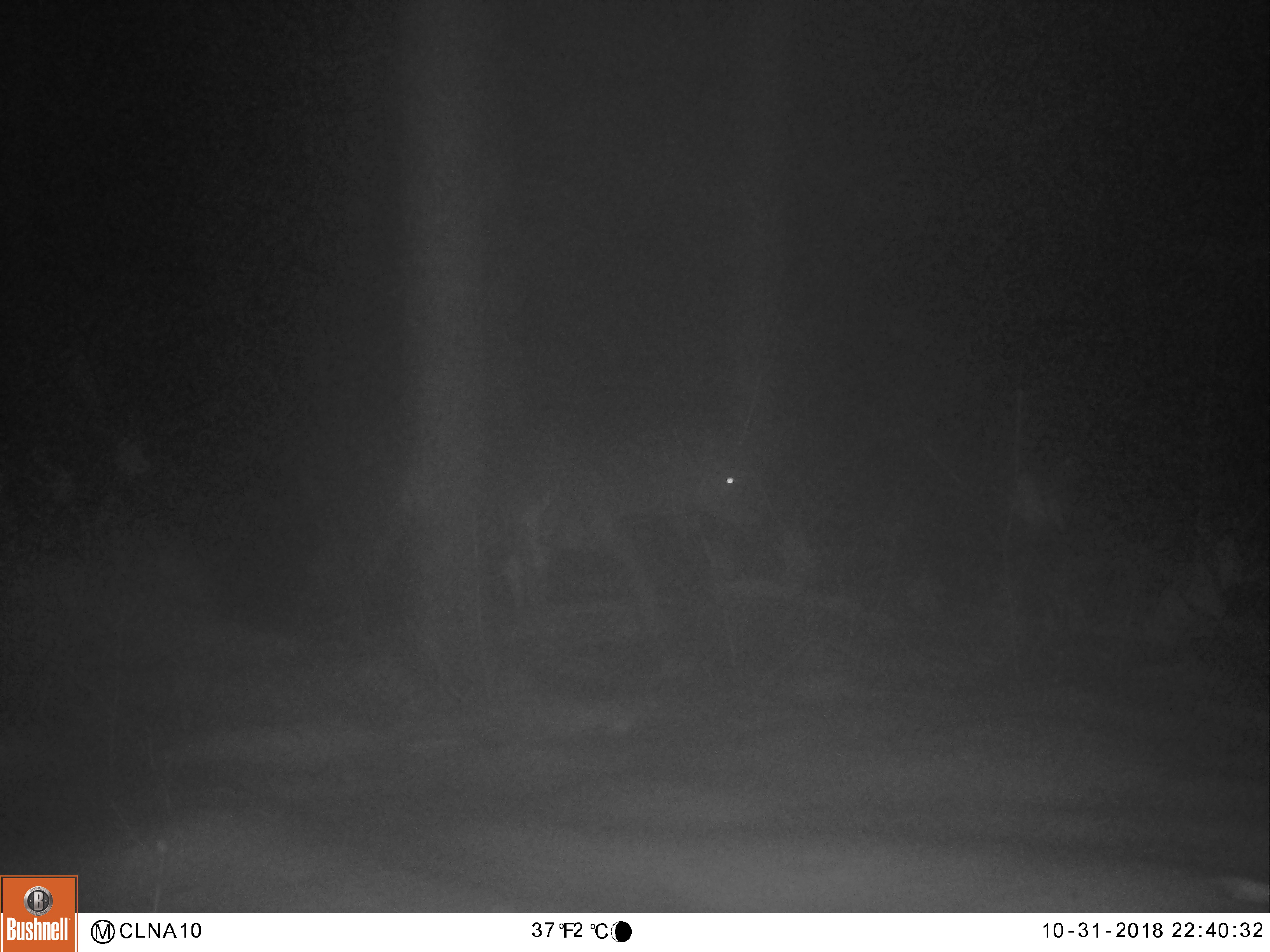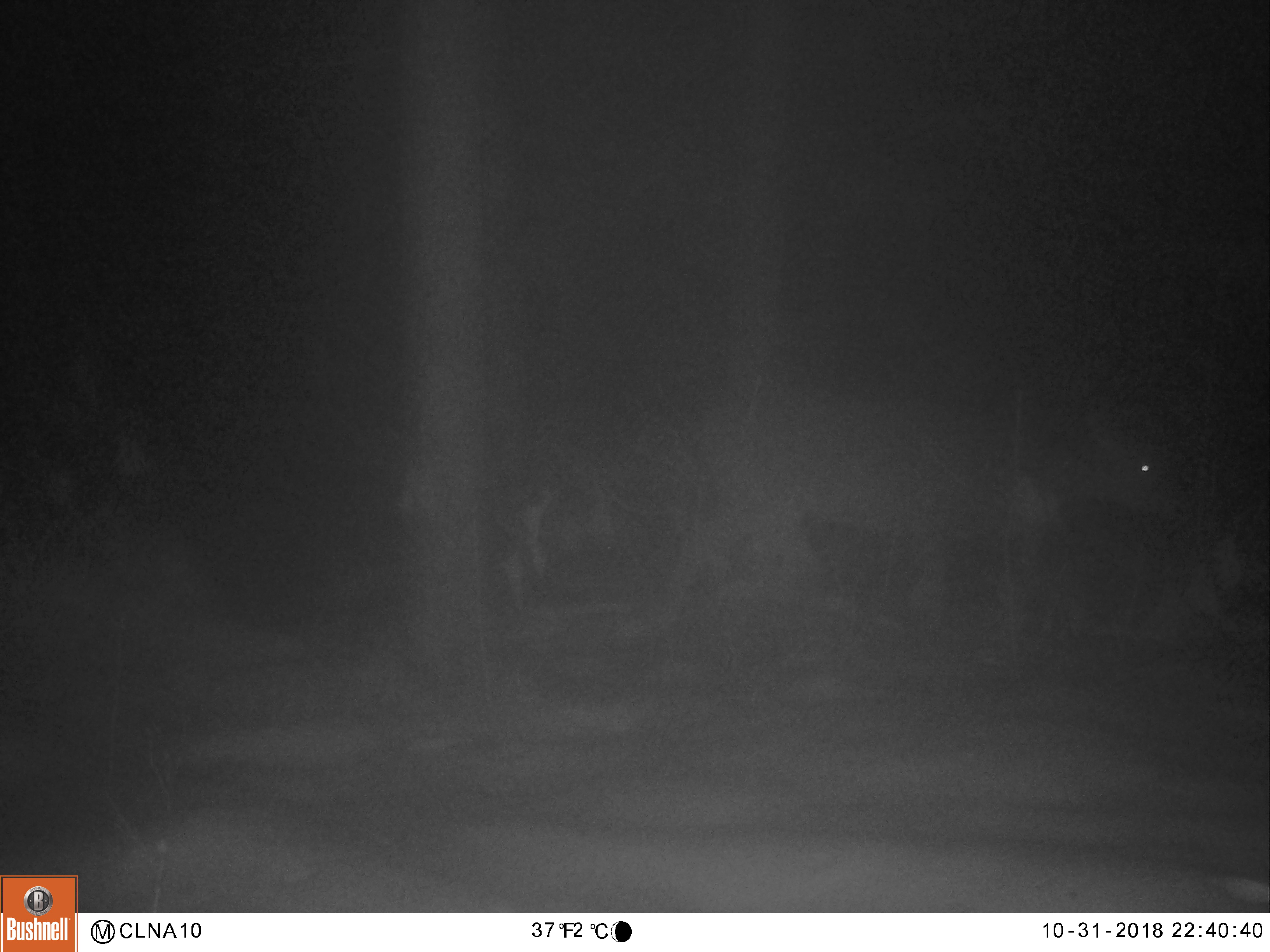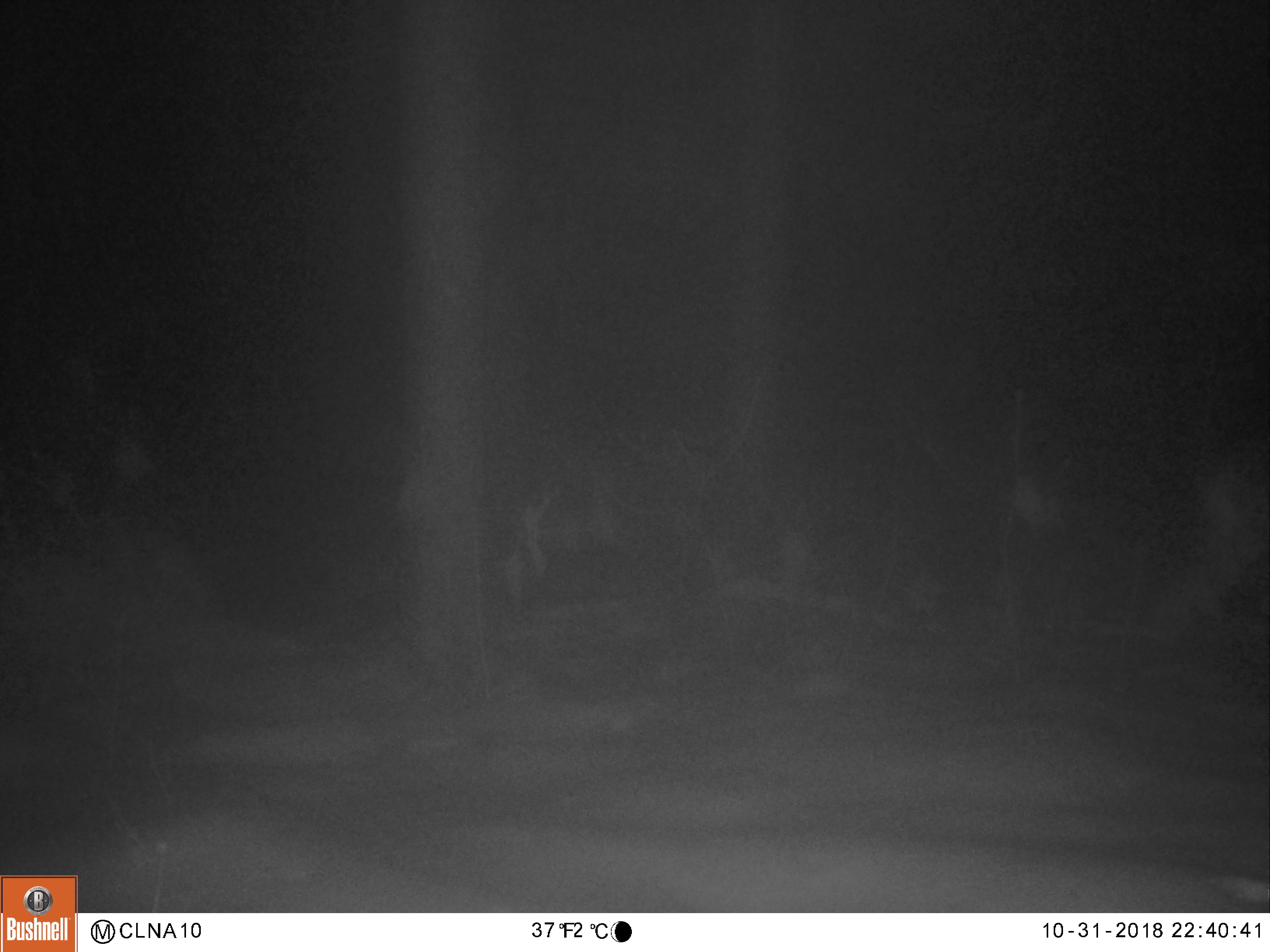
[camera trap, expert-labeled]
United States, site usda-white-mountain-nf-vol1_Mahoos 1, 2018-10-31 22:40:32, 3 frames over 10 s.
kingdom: Animalia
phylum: Chordata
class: Mammalia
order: Artiodactyla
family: Cervidae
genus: Odocoileus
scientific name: Odocoileus virginianus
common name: white-tailed deer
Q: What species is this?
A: White-tailed deer (Odocoileus virginianus).